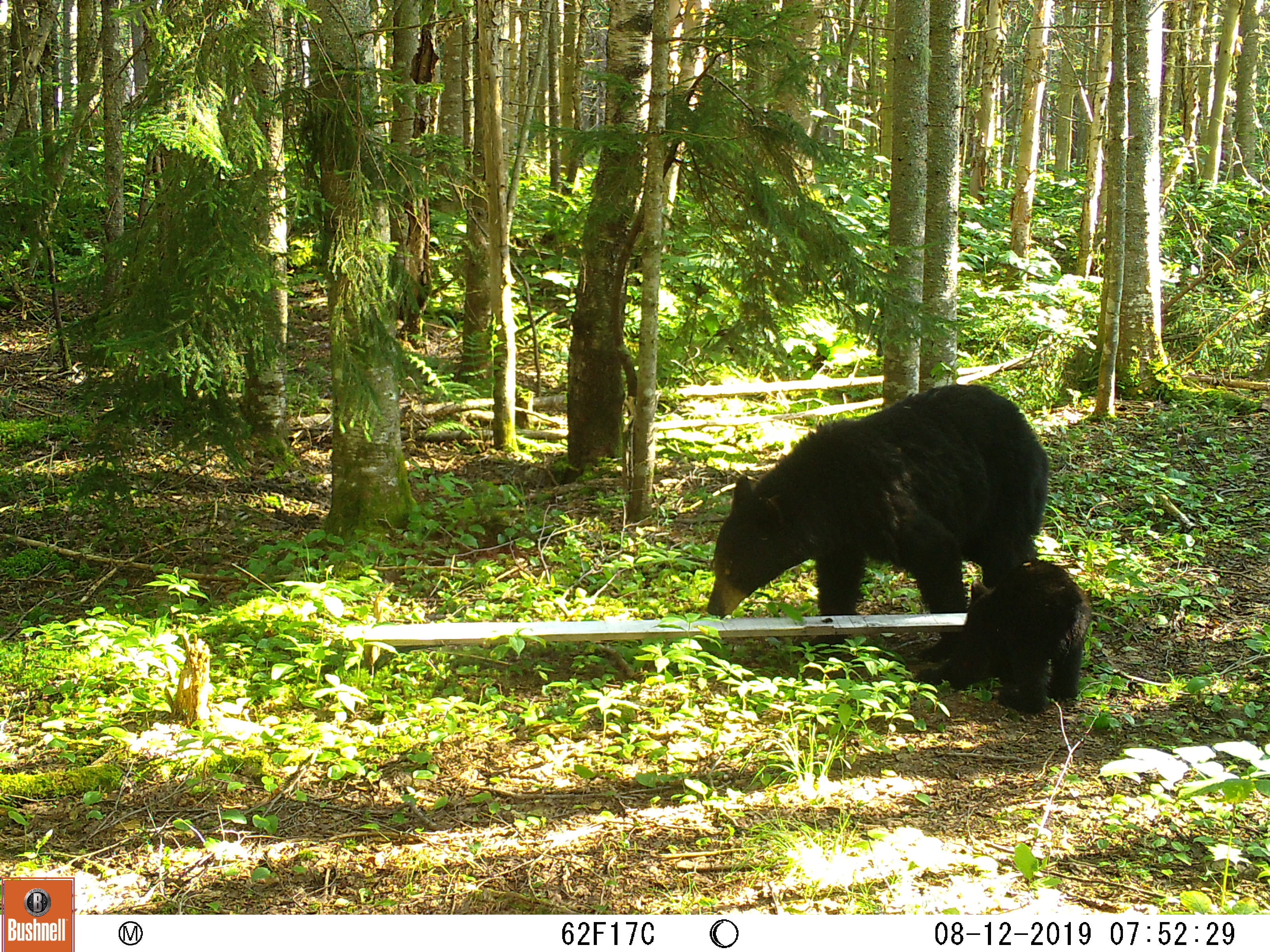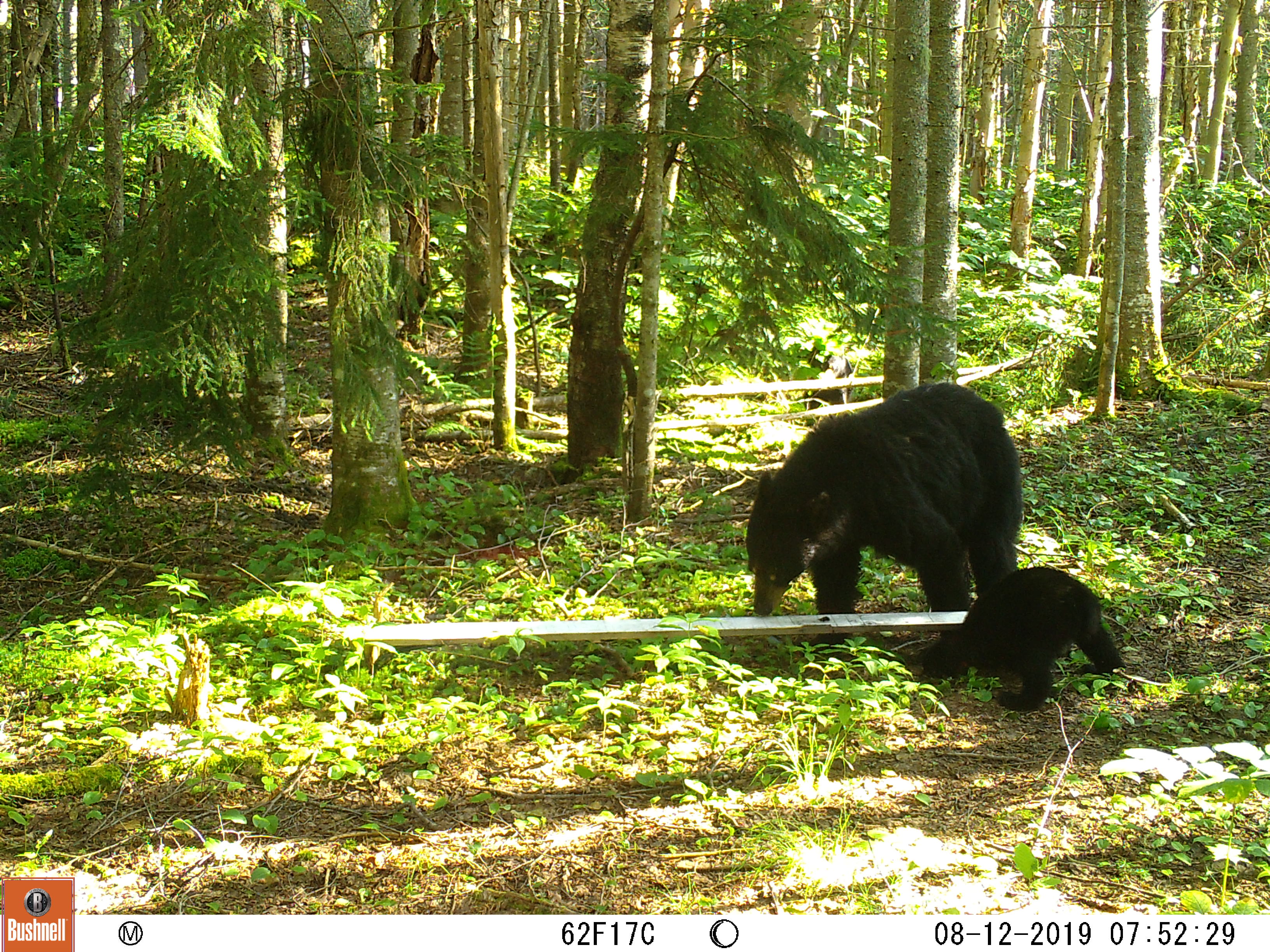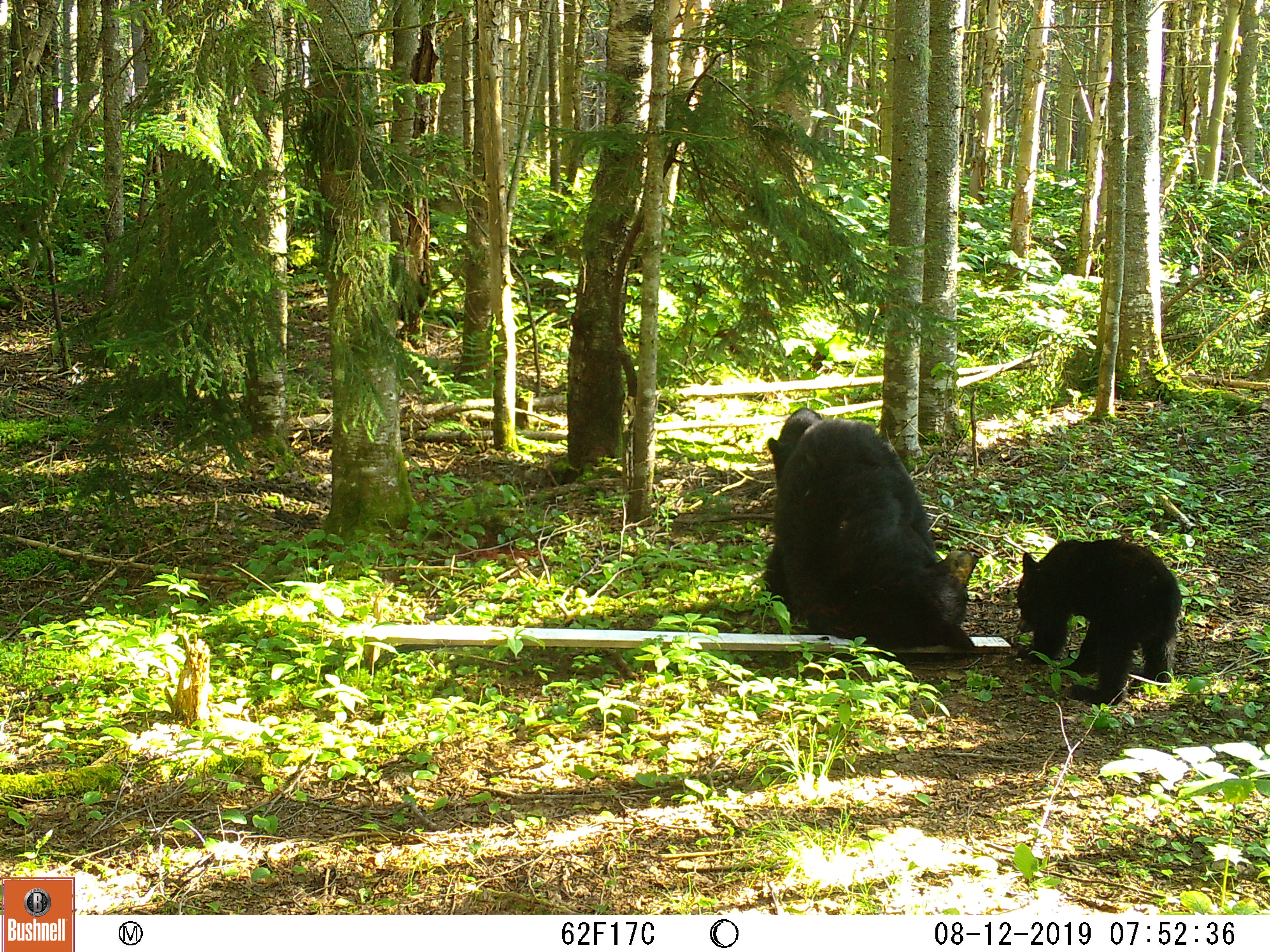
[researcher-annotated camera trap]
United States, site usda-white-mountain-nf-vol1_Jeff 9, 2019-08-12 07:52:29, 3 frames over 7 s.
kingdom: Animalia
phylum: Chordata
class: Mammalia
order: Carnivora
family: Ursidae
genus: Ursus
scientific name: Ursus americanus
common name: black bear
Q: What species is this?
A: Black bear (Ursus americanus).